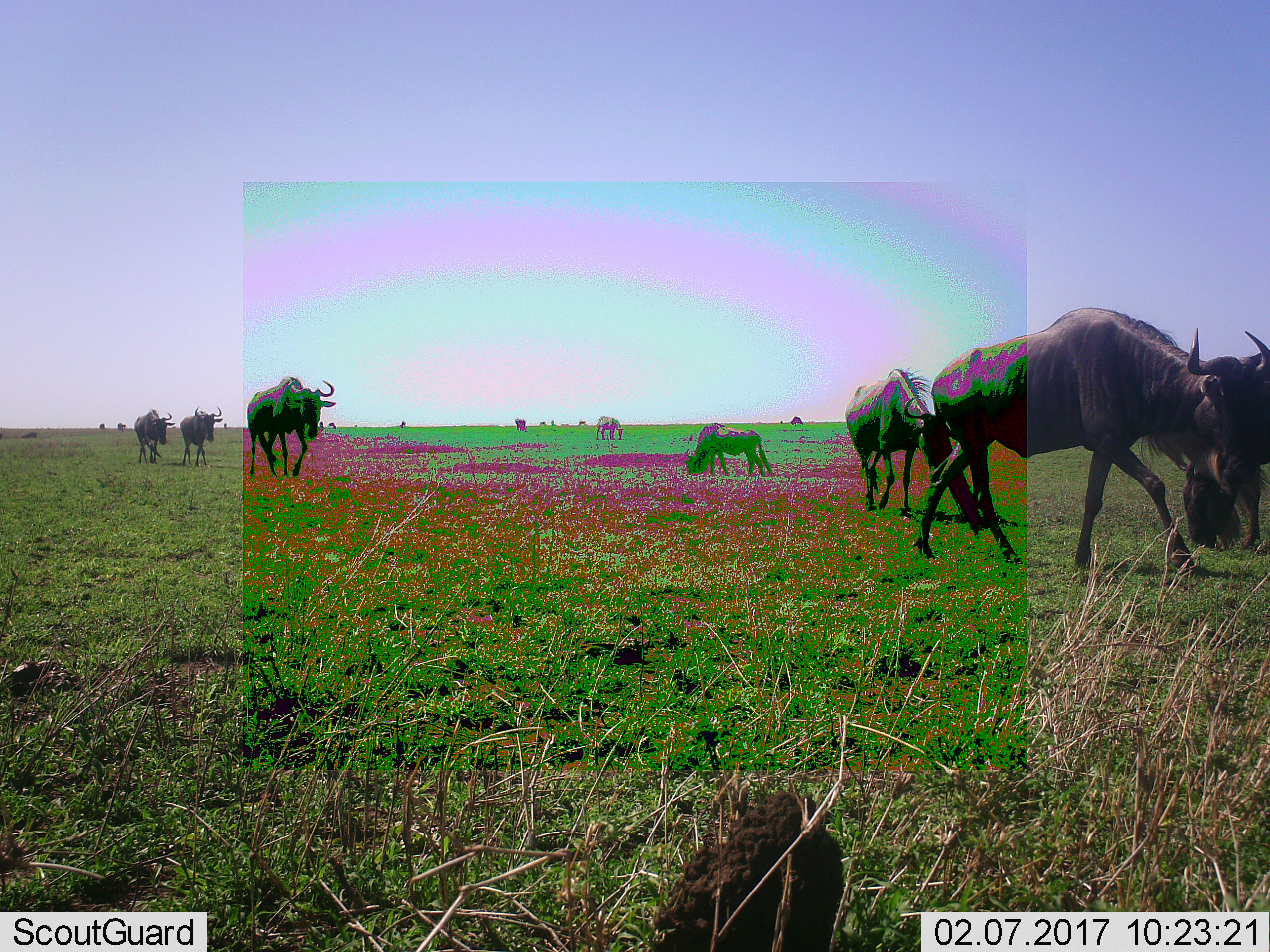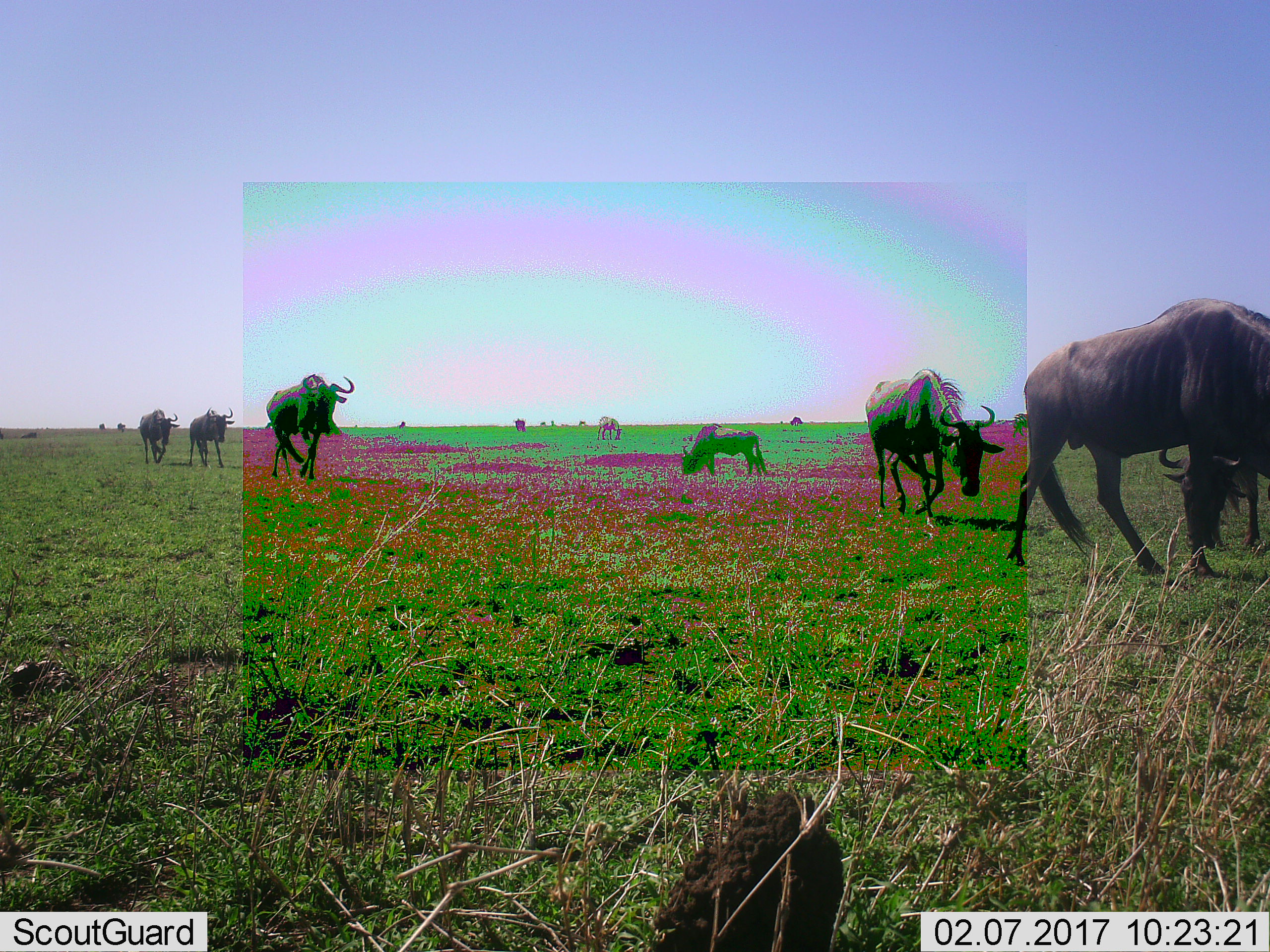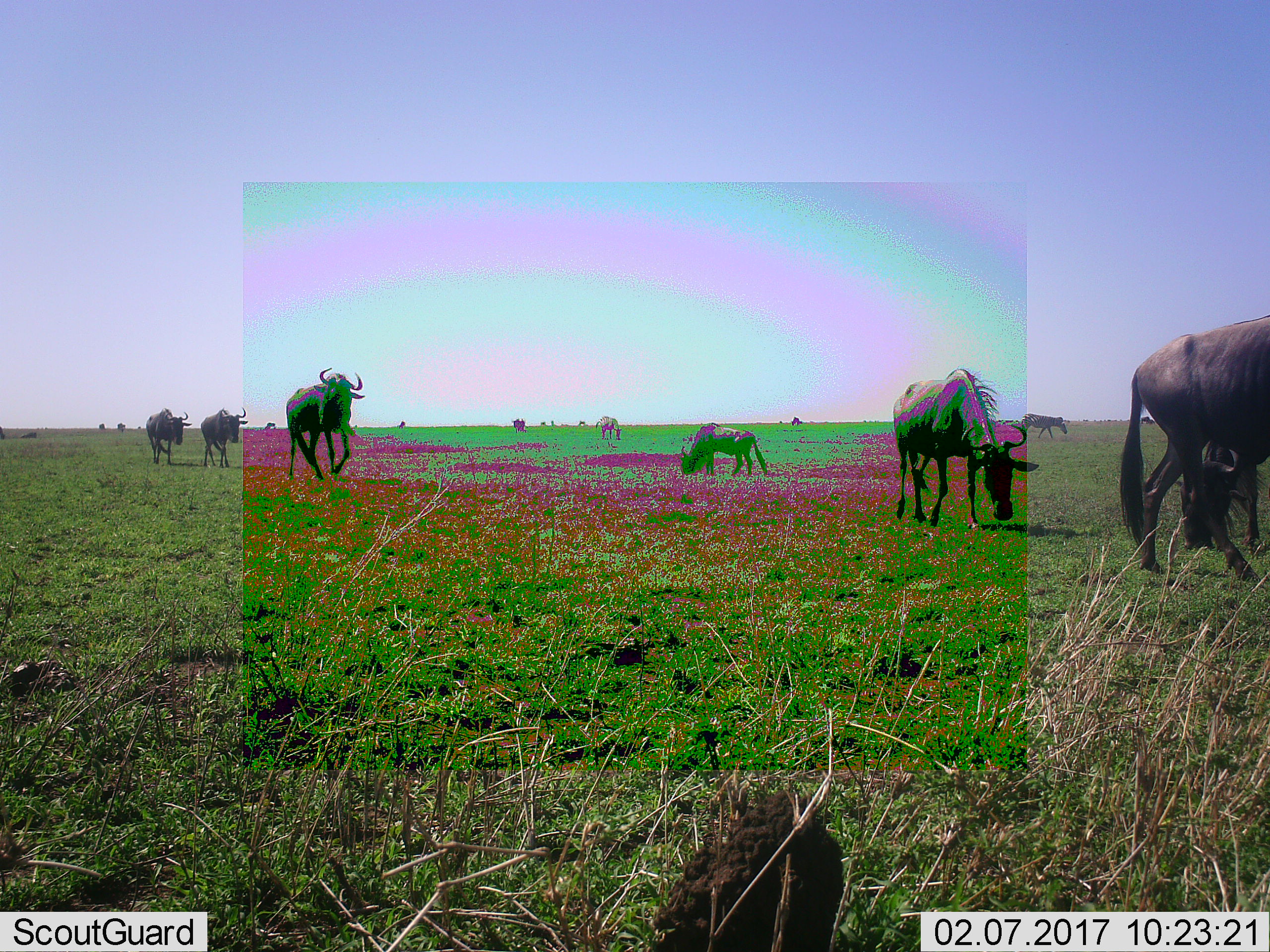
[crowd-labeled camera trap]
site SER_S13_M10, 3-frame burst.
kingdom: Animalia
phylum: Chordata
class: Mammalia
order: Artiodactyla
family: Bovidae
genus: Connochaetes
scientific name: Connochaetes taurinus taurinus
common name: blue wildebeest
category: wildebeestblue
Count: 11-50.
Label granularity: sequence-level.